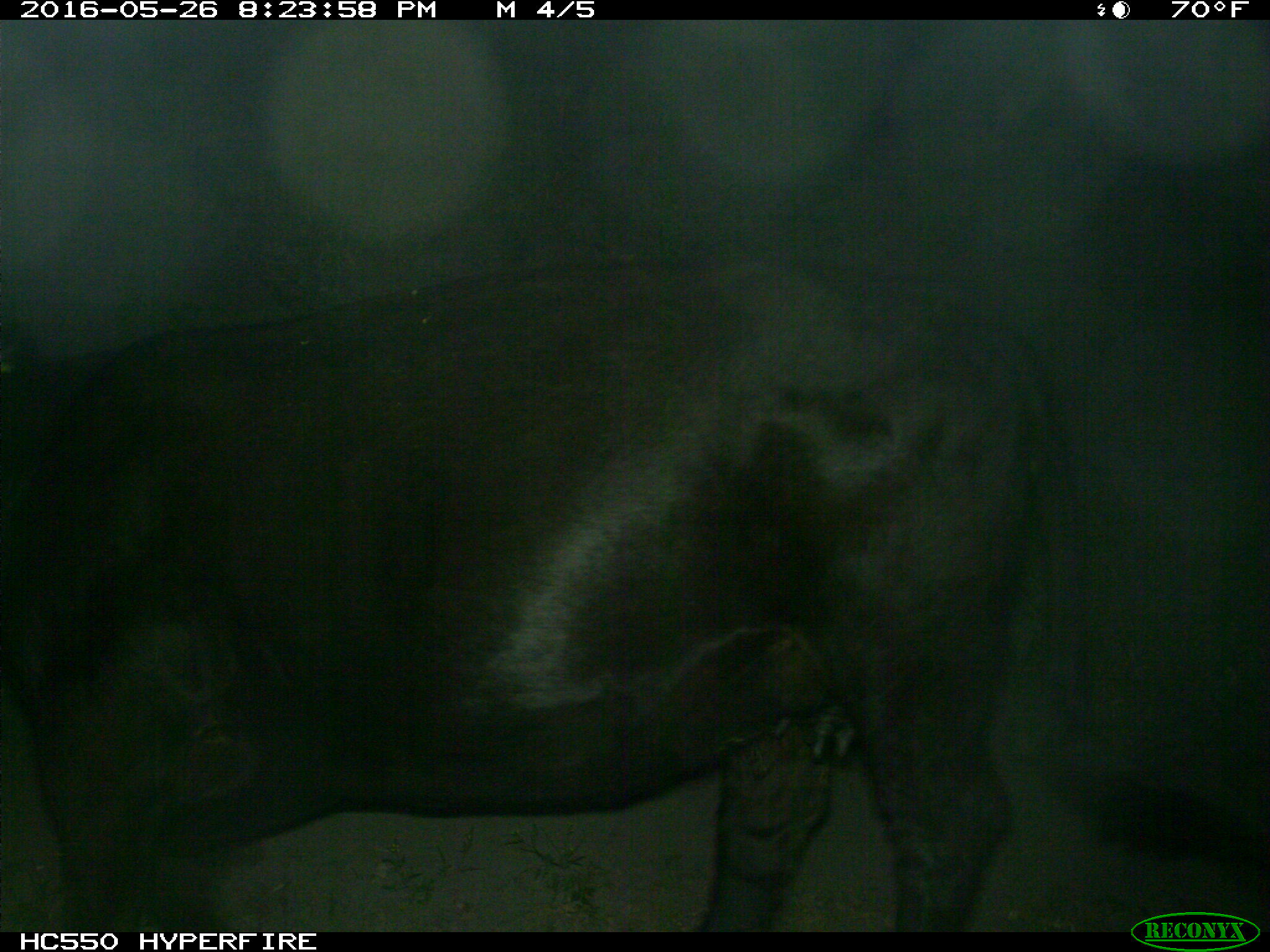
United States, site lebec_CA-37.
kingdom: Animalia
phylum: Chordata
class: Mammalia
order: Artiodactyla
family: Bovidae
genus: Bos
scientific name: Bos taurus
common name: domestic cow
Bos taurus (domestic cow).